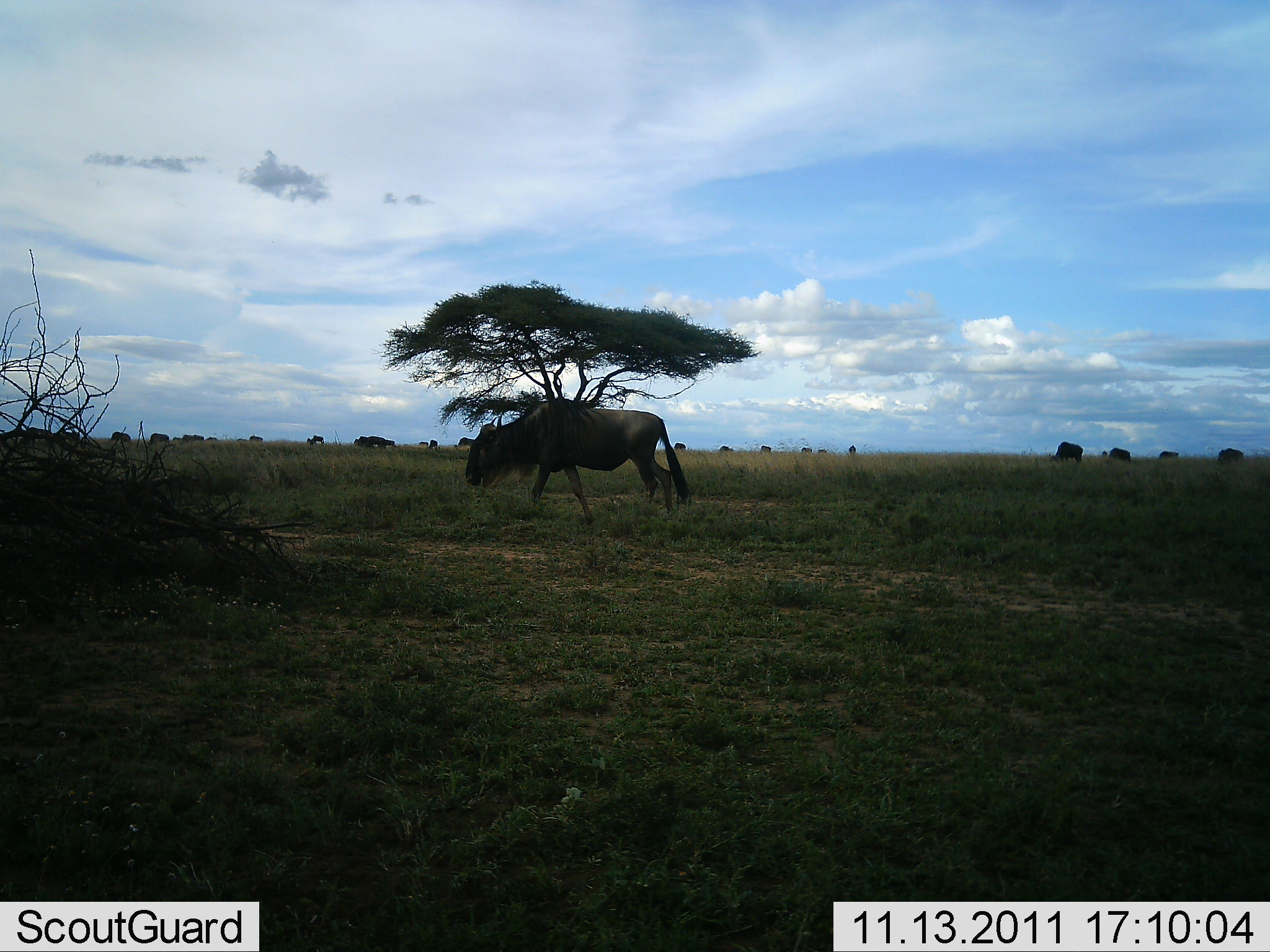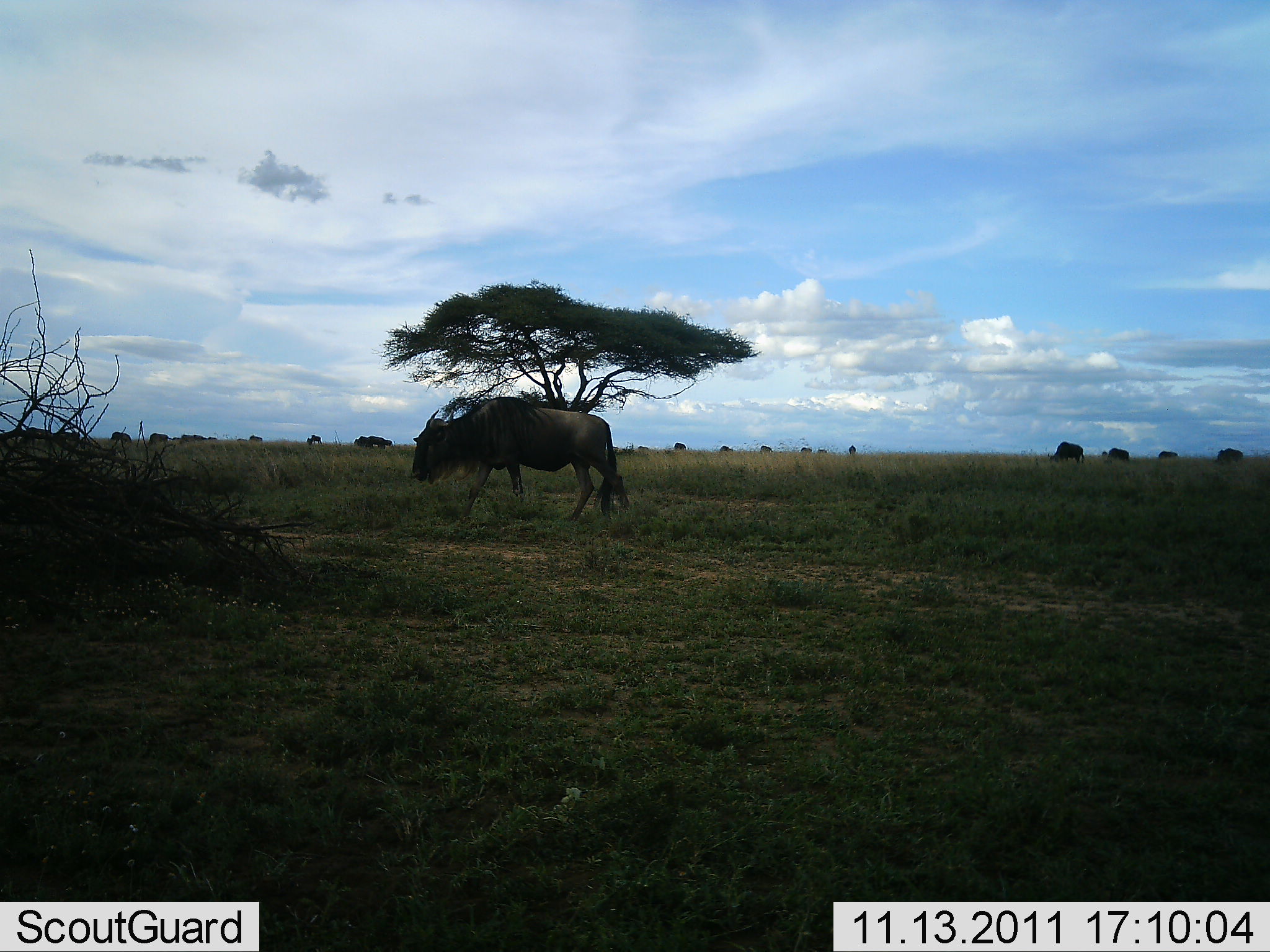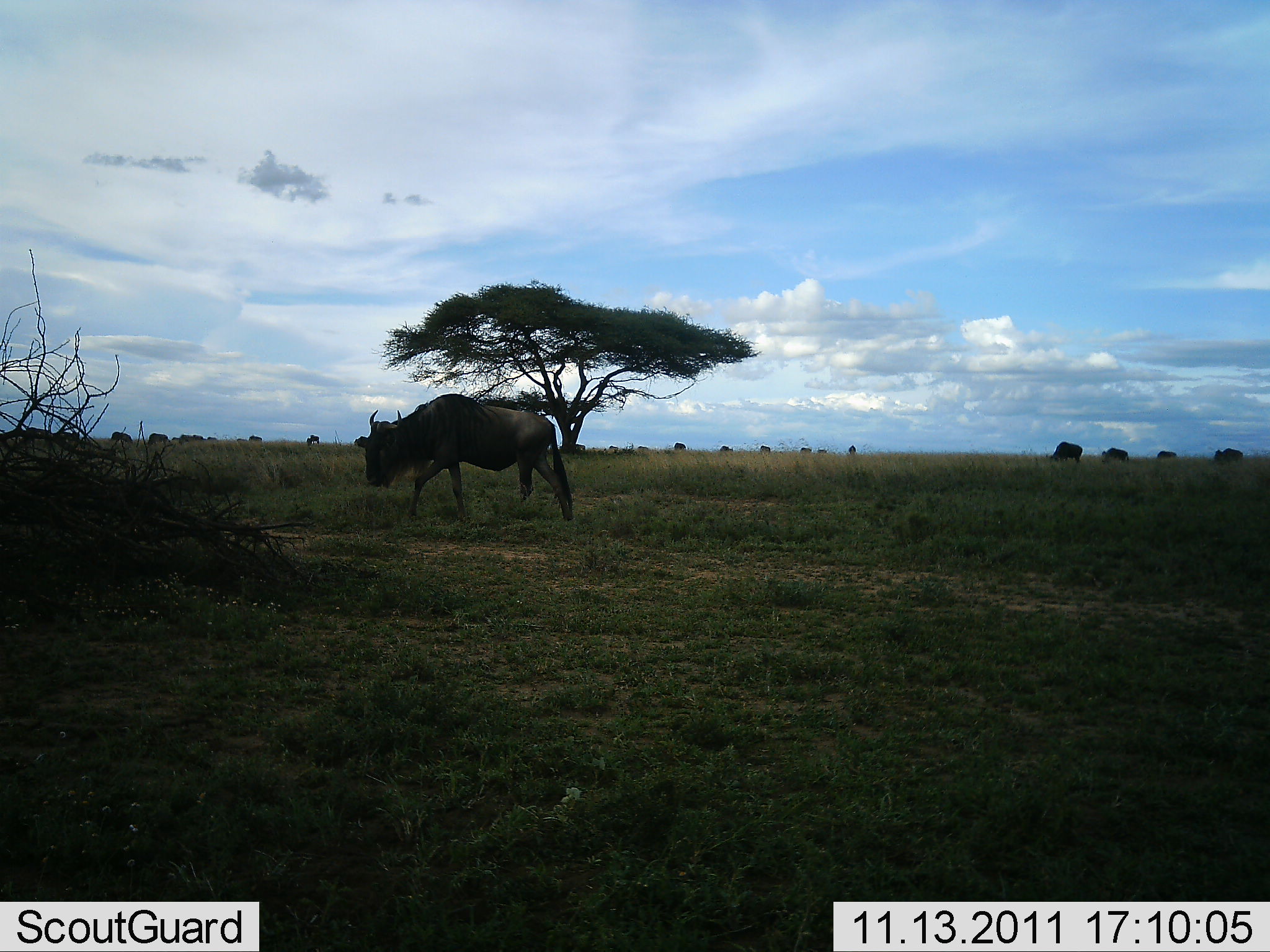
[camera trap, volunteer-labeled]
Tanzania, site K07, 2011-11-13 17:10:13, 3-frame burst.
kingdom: Animalia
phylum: Chordata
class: Mammalia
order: Artiodactyla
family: Bovidae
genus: Connochaetes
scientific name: Connochaetes taurinus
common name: blue wildebeest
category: wildebeest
Wildebeest (blue wildebeest) (Connochaetes taurinus), count 11-50. Behavior (volunteer vote fractions): standing 14%, resting 0%, moving 100%, interacting 0%. Young present (vote fraction): 0%. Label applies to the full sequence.